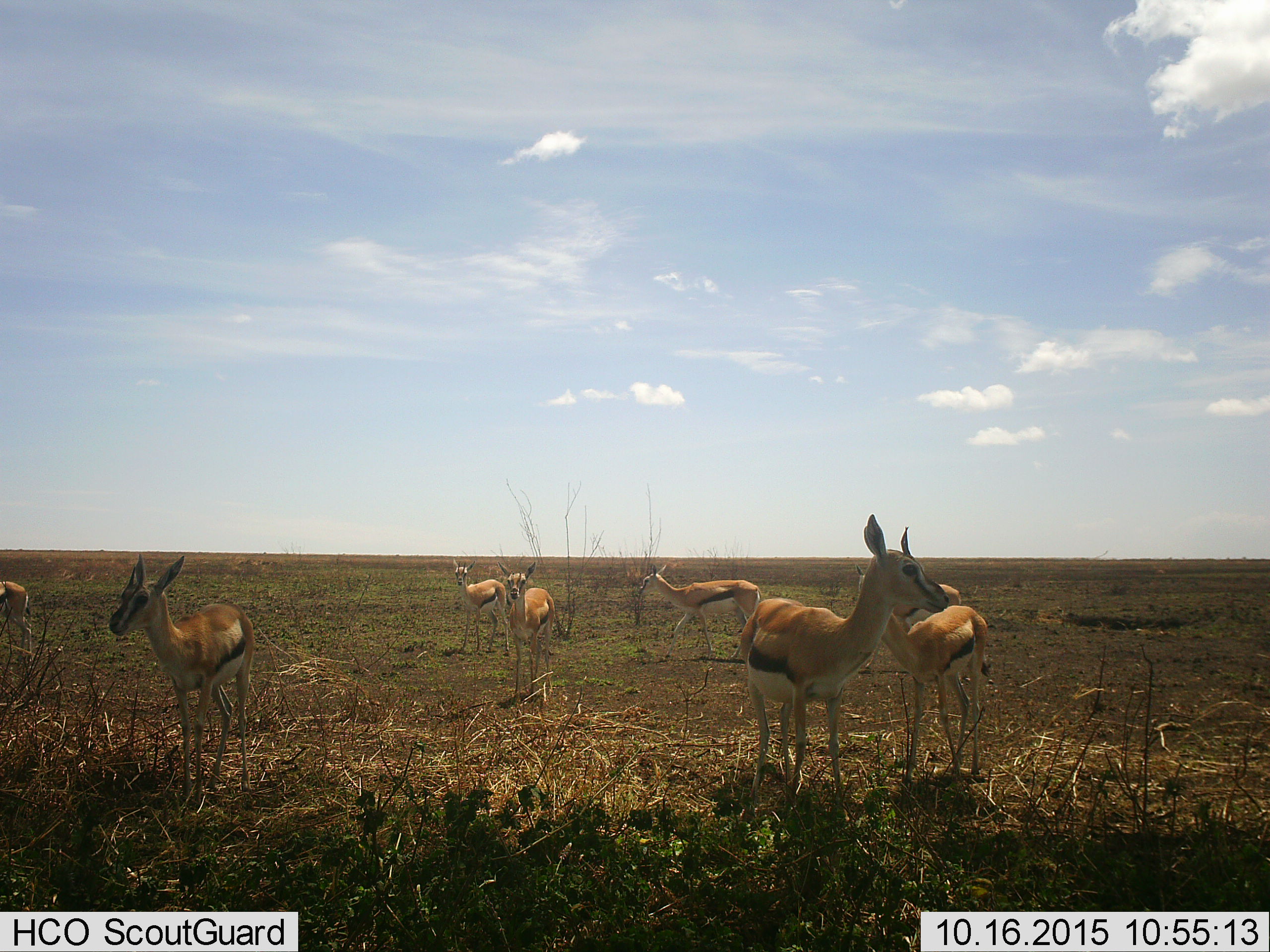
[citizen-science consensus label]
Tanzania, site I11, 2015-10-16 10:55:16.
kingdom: Animalia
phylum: Chordata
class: Mammalia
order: Artiodactyla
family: Bovidae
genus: Eudorcas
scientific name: Eudorcas thomsonii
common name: thomson's gazelle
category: gazellethomsons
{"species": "gazellethomsons (thomson's gazelle) (Eudorcas thomsonii)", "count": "8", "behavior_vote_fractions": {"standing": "100%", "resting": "0%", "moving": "10%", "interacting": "0%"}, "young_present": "50%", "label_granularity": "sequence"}